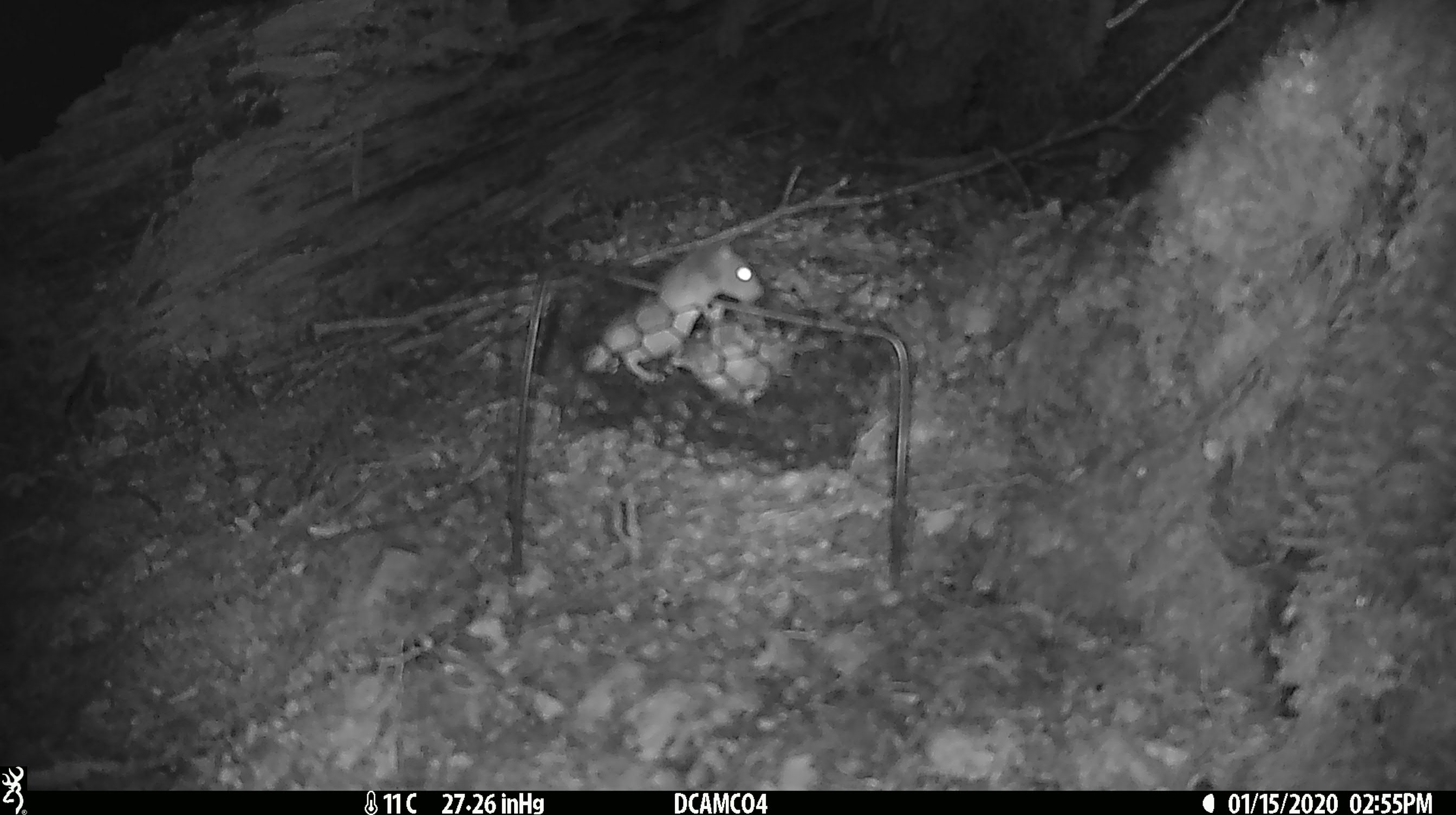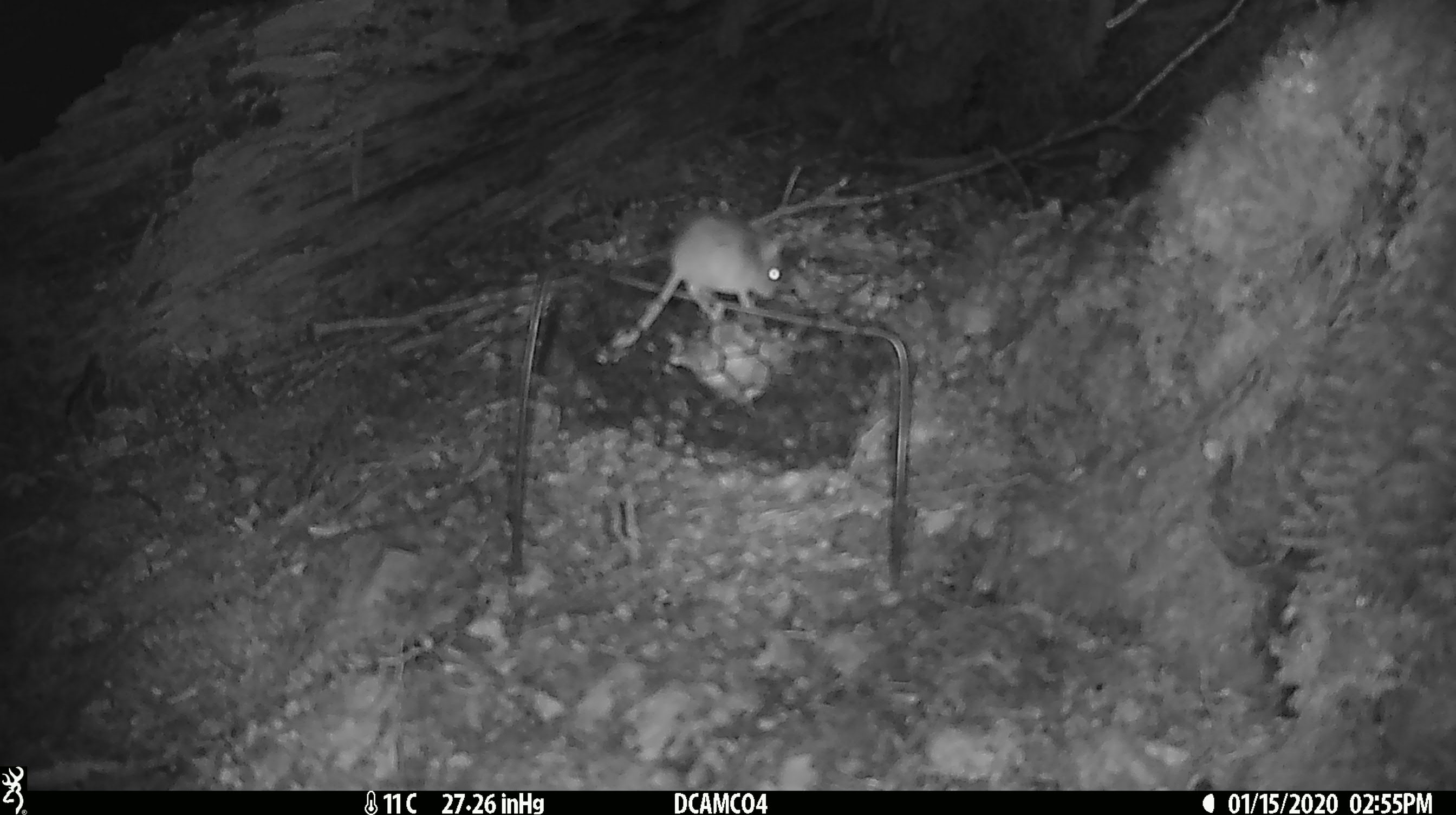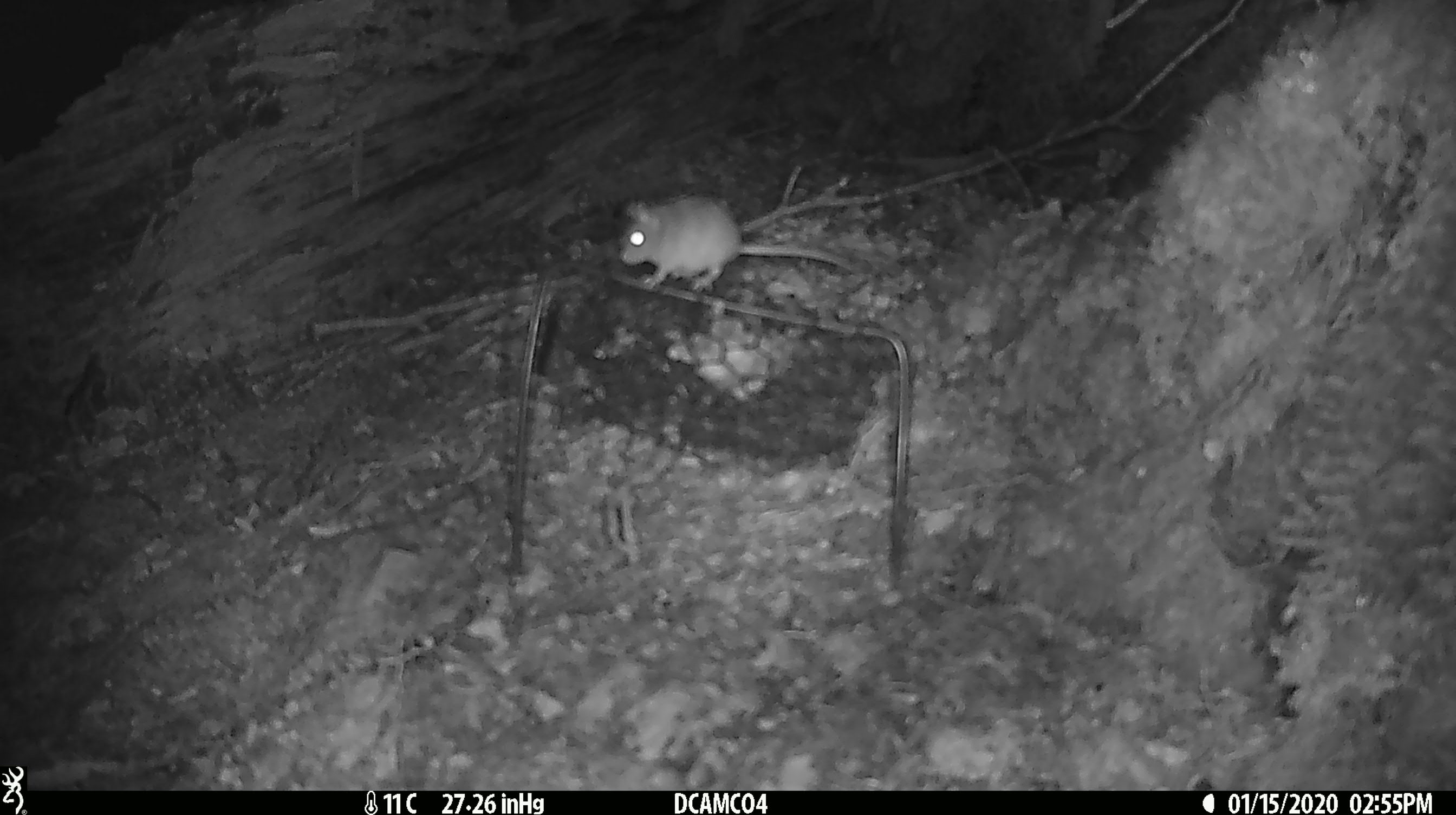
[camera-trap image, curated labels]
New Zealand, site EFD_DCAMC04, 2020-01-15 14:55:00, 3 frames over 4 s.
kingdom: Animalia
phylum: Chordata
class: Mammalia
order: Rodentia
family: Muridae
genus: Mus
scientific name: Mus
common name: mouse